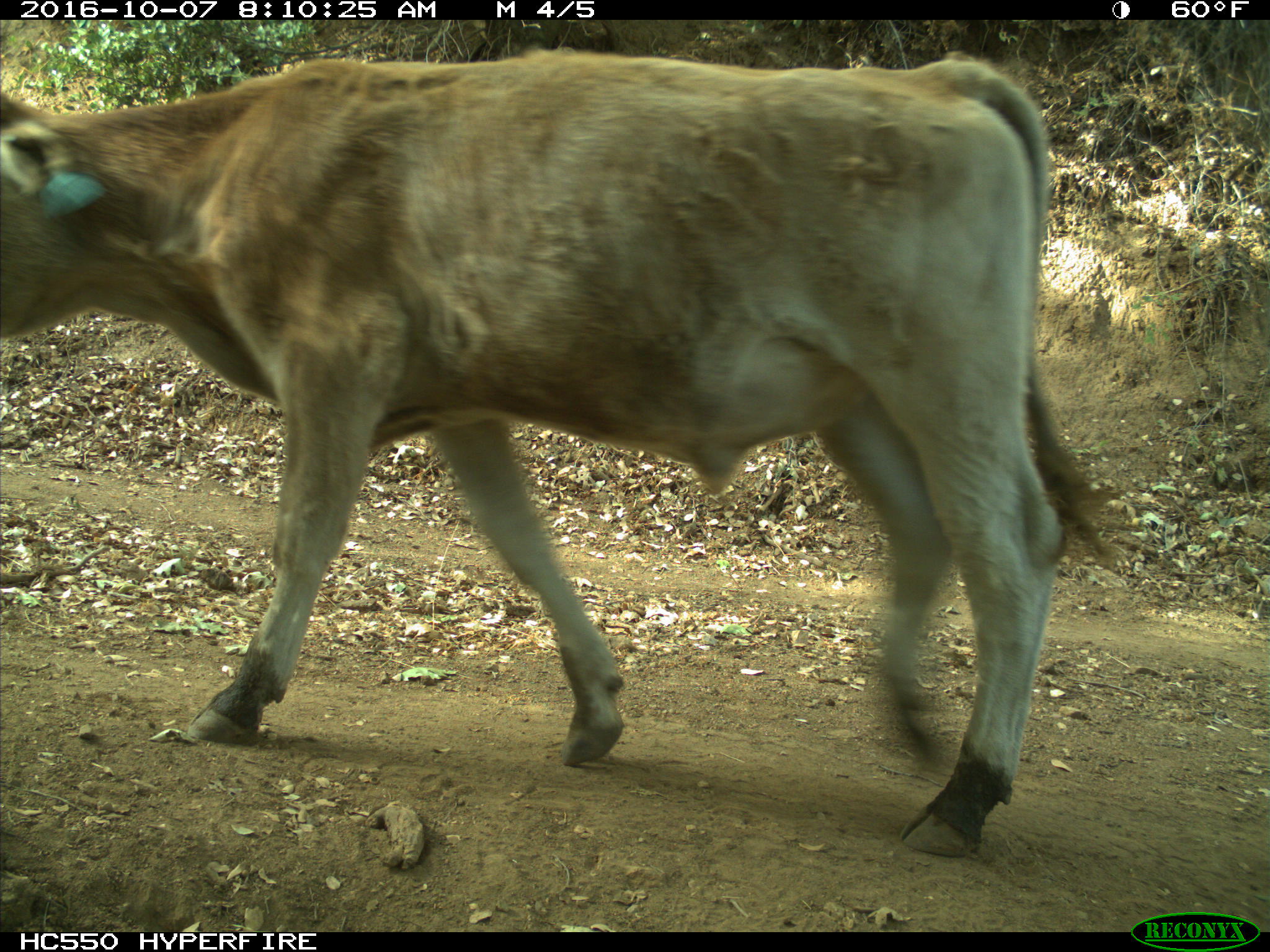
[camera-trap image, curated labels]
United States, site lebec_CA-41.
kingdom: Animalia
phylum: Chordata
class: Mammalia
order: Artiodactyla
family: Bovidae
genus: Bos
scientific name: Bos taurus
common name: domestic cow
Bos taurus (domestic cow).